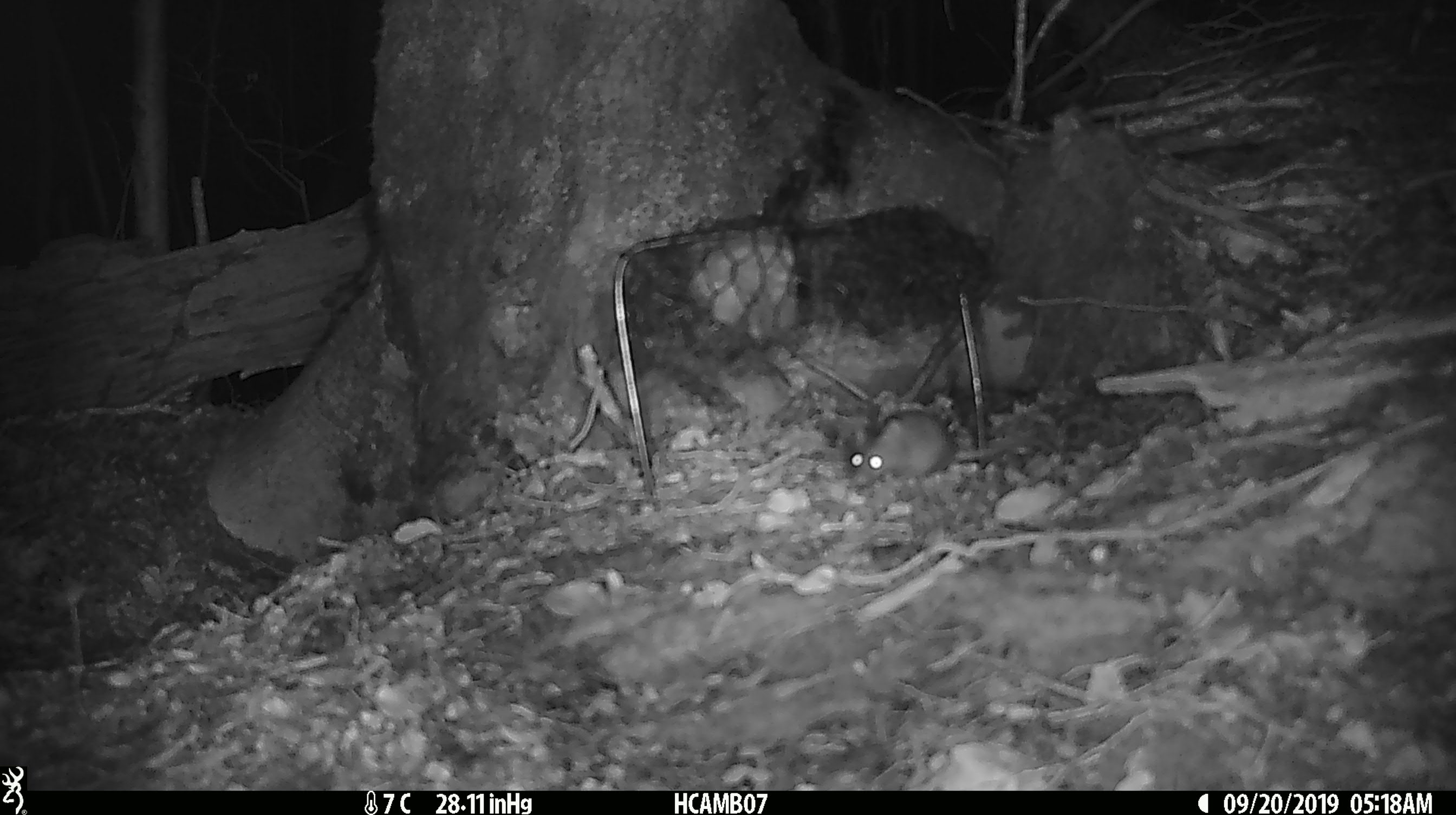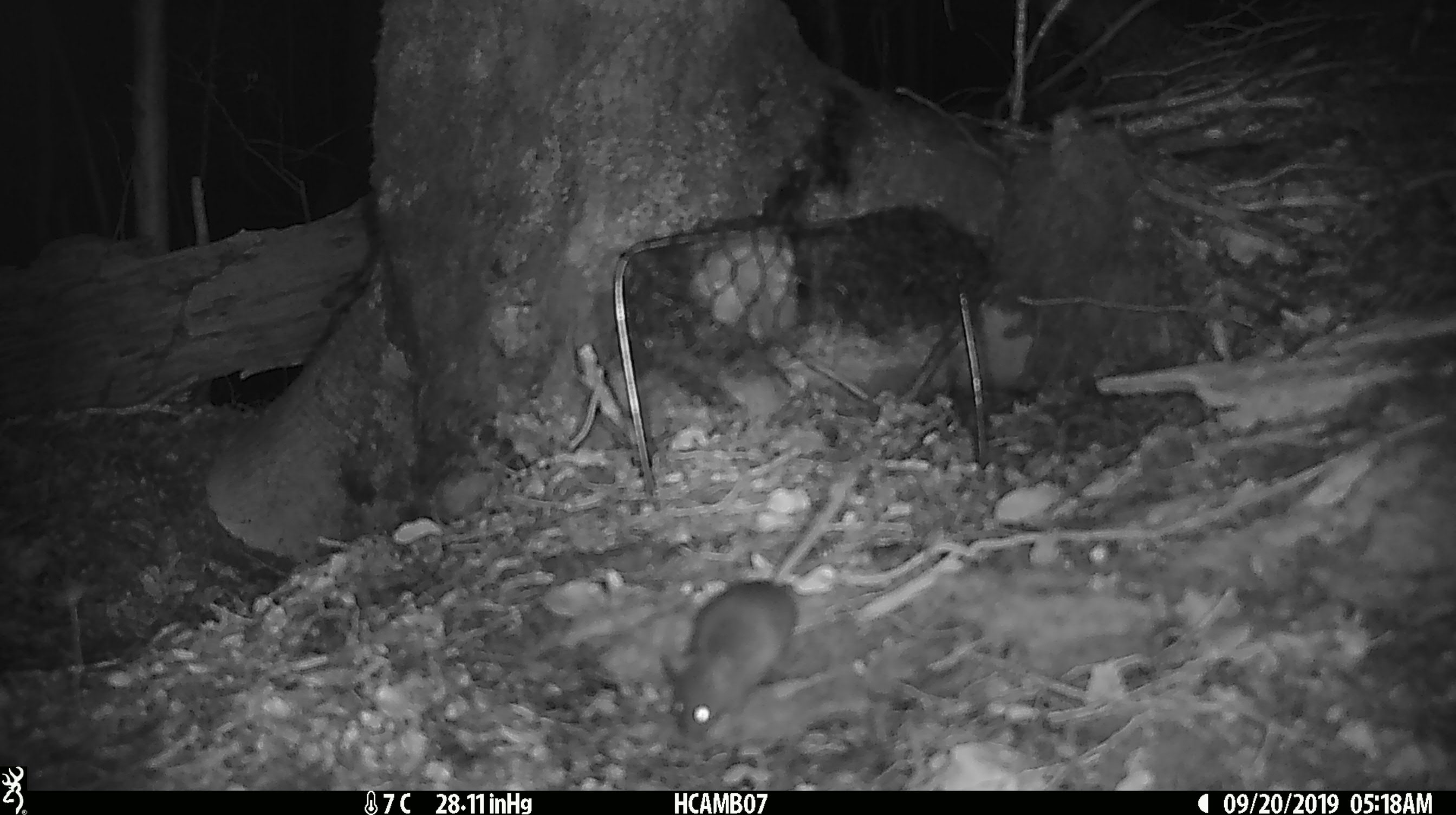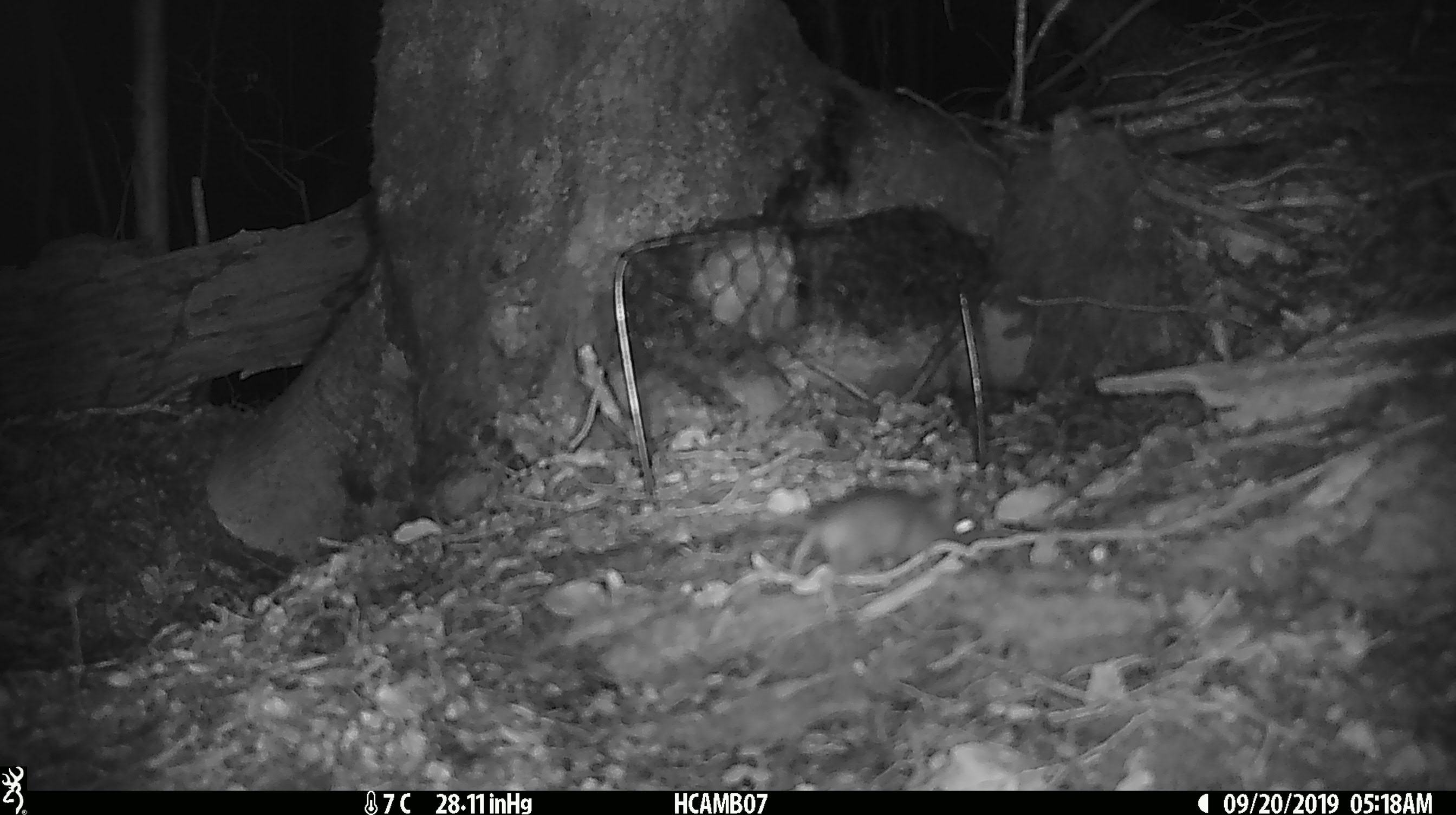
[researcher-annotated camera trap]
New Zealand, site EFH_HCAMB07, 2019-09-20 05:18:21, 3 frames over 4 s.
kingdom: Animalia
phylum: Chordata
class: Mammalia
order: Rodentia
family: Muridae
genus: Mus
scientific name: Mus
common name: mouse